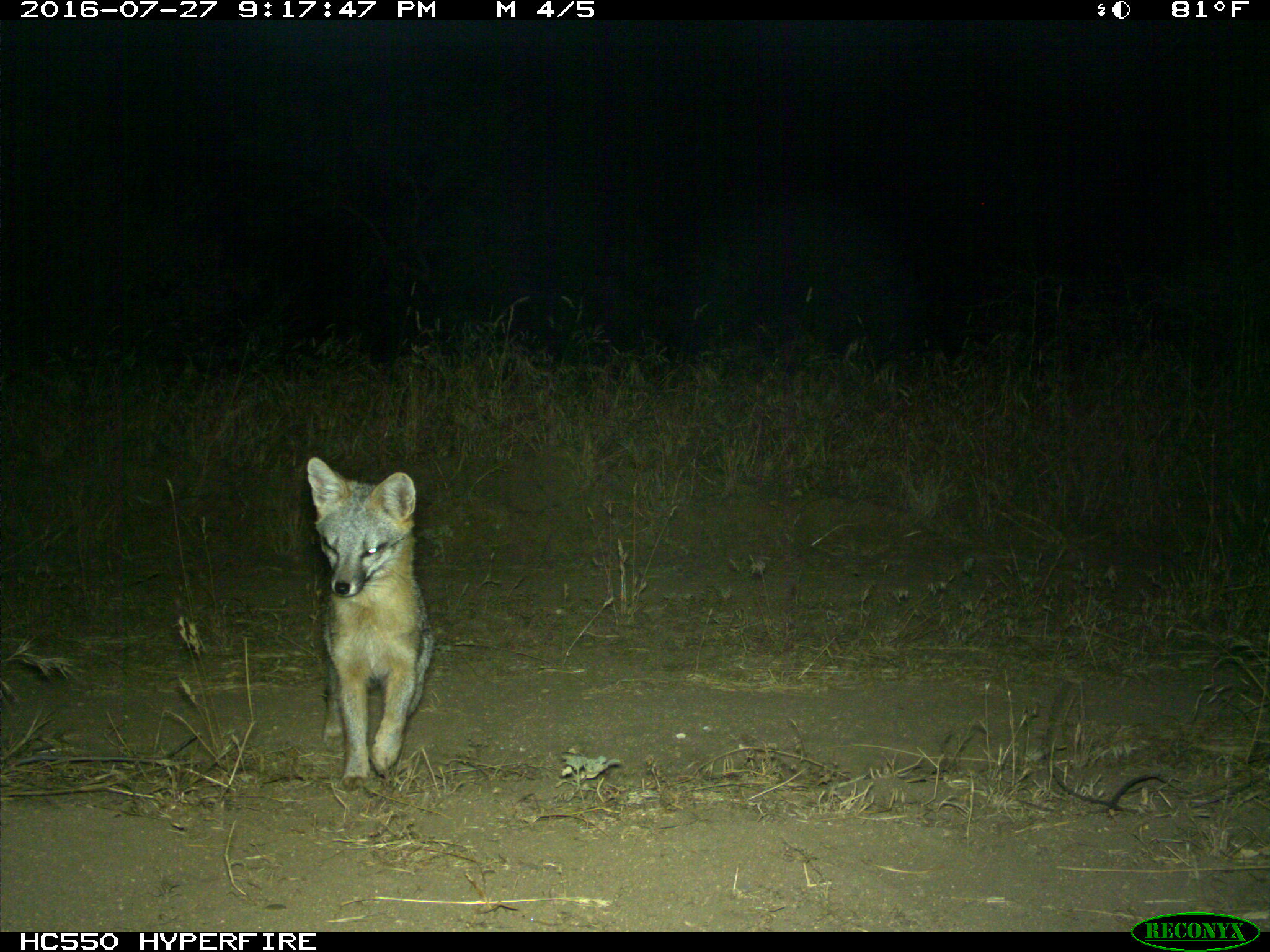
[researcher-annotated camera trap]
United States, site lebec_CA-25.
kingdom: Animalia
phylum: Chordata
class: Mammalia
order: Carnivora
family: Canidae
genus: Urocyon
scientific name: Urocyon cinereoargenteus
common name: gray fox